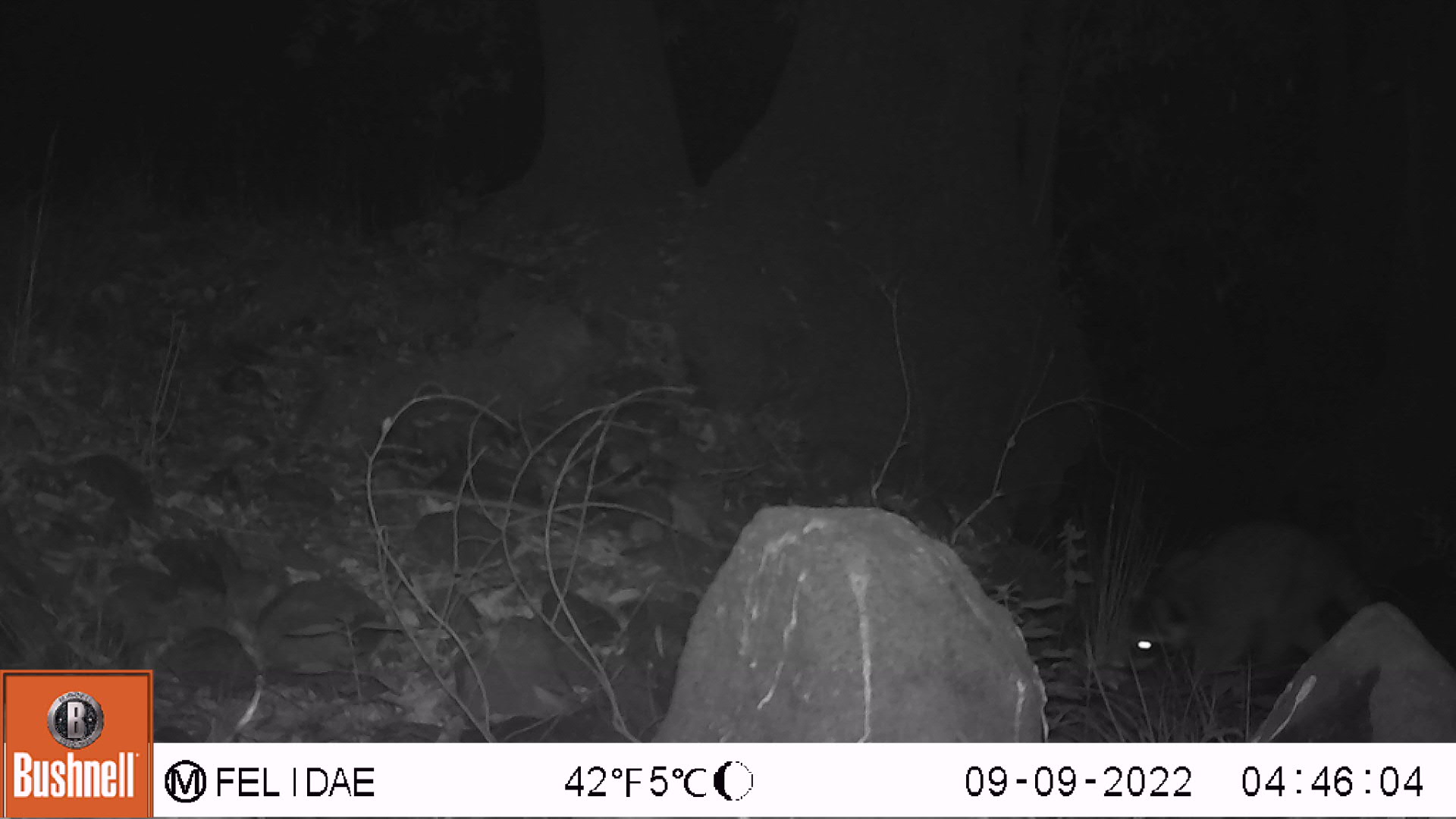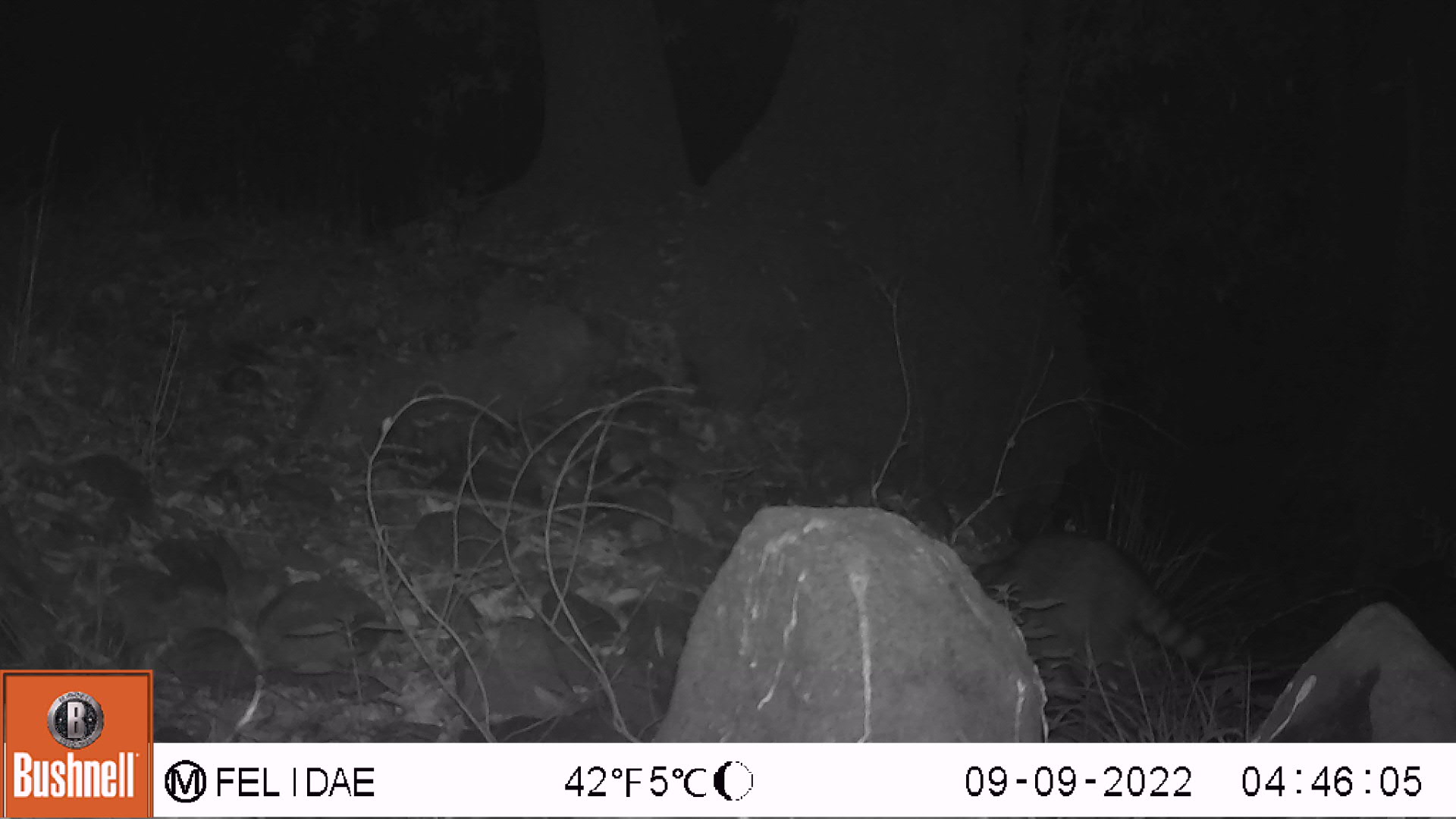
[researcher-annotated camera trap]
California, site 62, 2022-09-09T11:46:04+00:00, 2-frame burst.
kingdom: Animalia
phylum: Chordata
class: Mammalia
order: Carnivora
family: Procyonidae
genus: Procyon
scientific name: Procyon lotor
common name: raccoon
Raccoon (Procyon lotor).